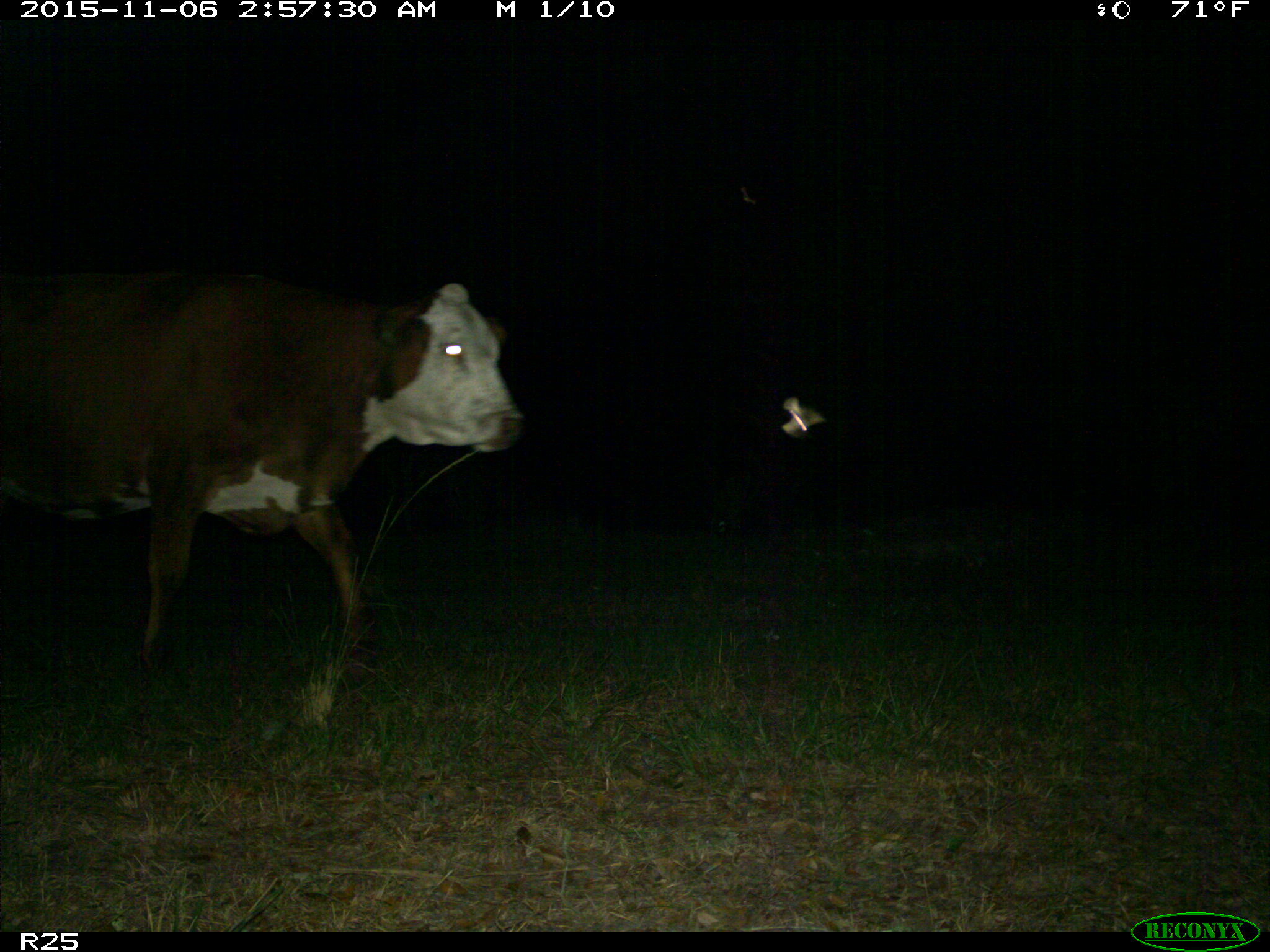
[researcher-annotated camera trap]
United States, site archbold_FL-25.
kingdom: Animalia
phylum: Chordata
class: Mammalia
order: Artiodactyla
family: Bovidae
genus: Bos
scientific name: Bos taurus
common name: domestic cow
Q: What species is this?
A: Bos taurus (domestic cow).